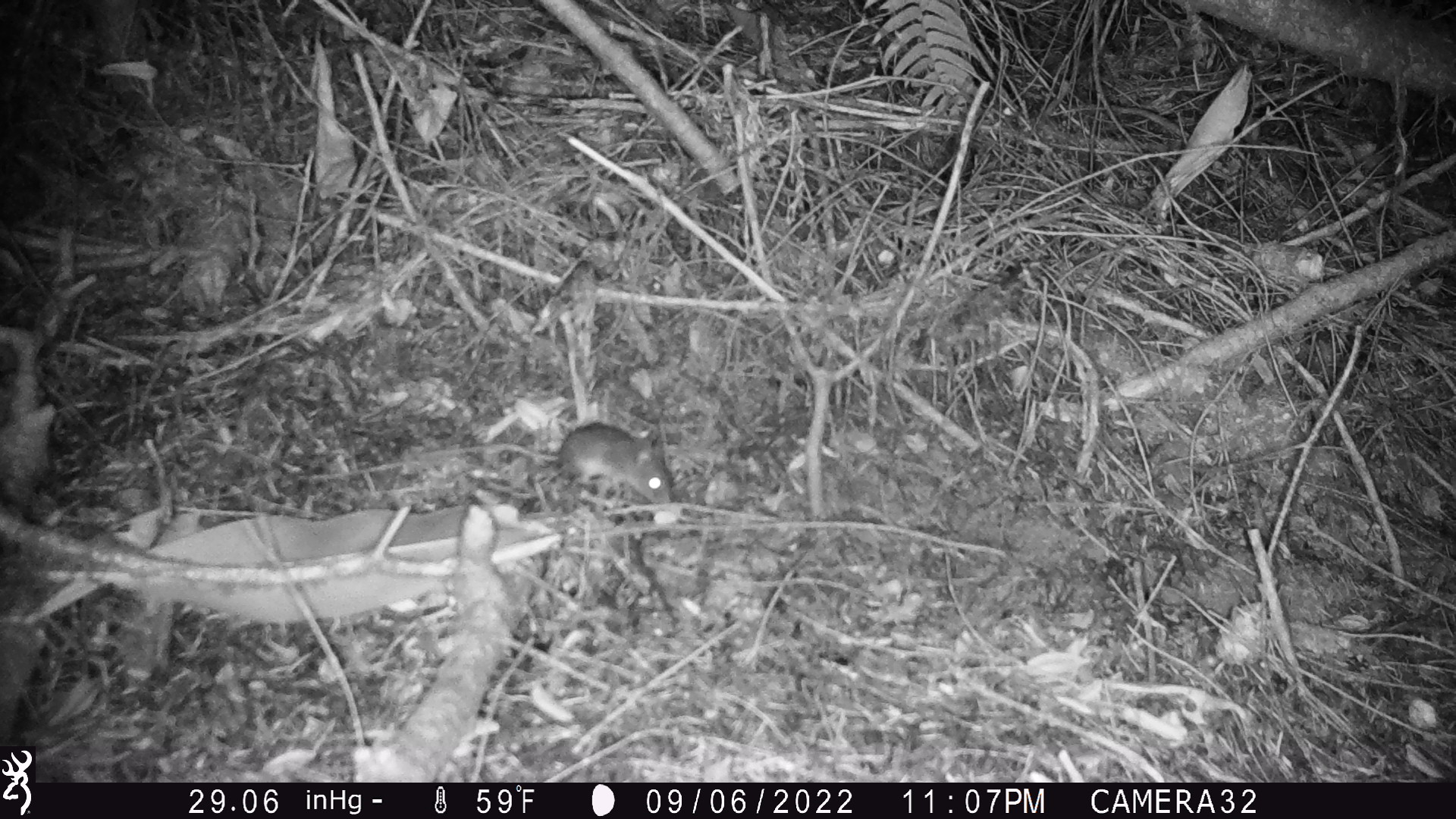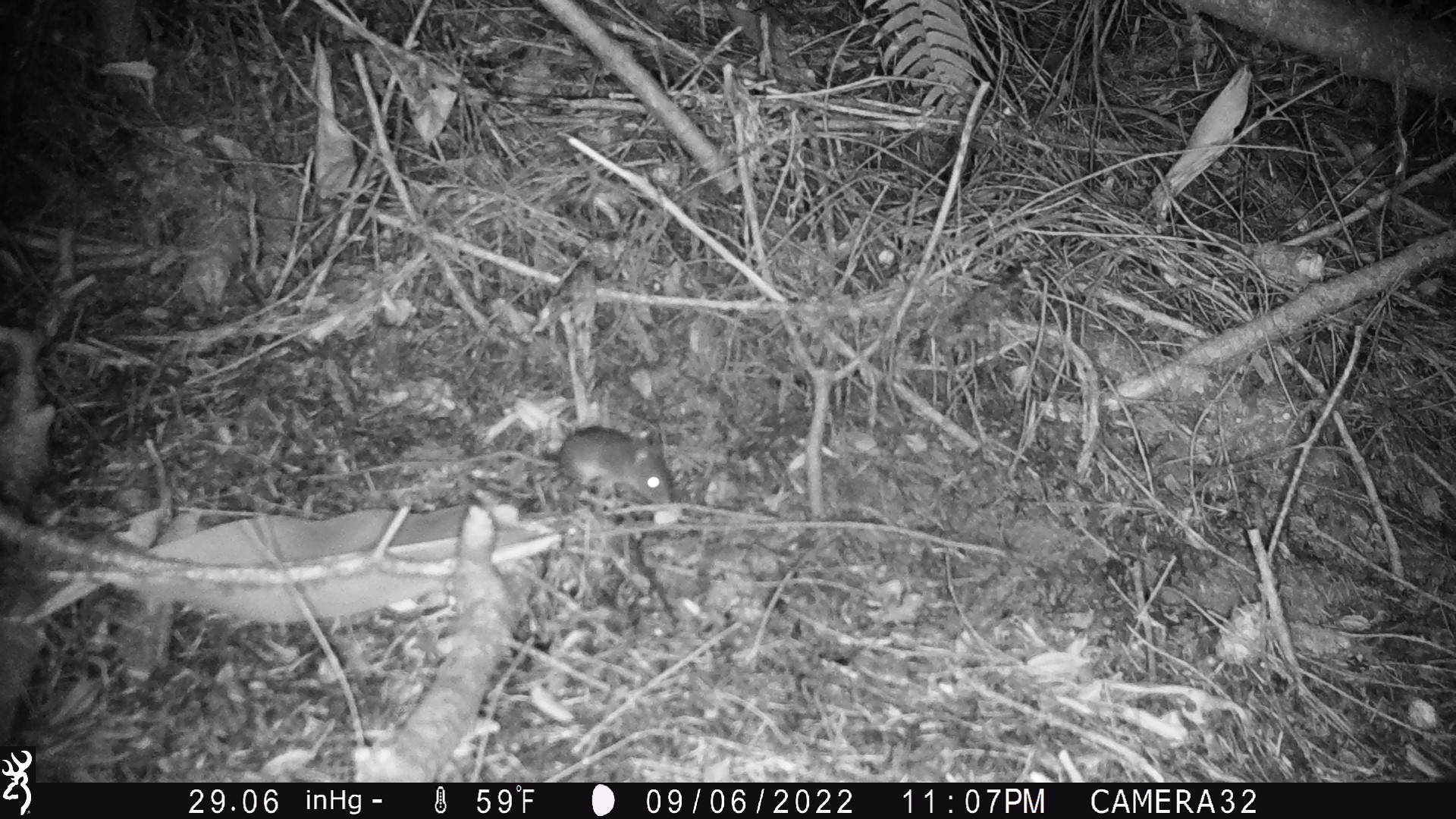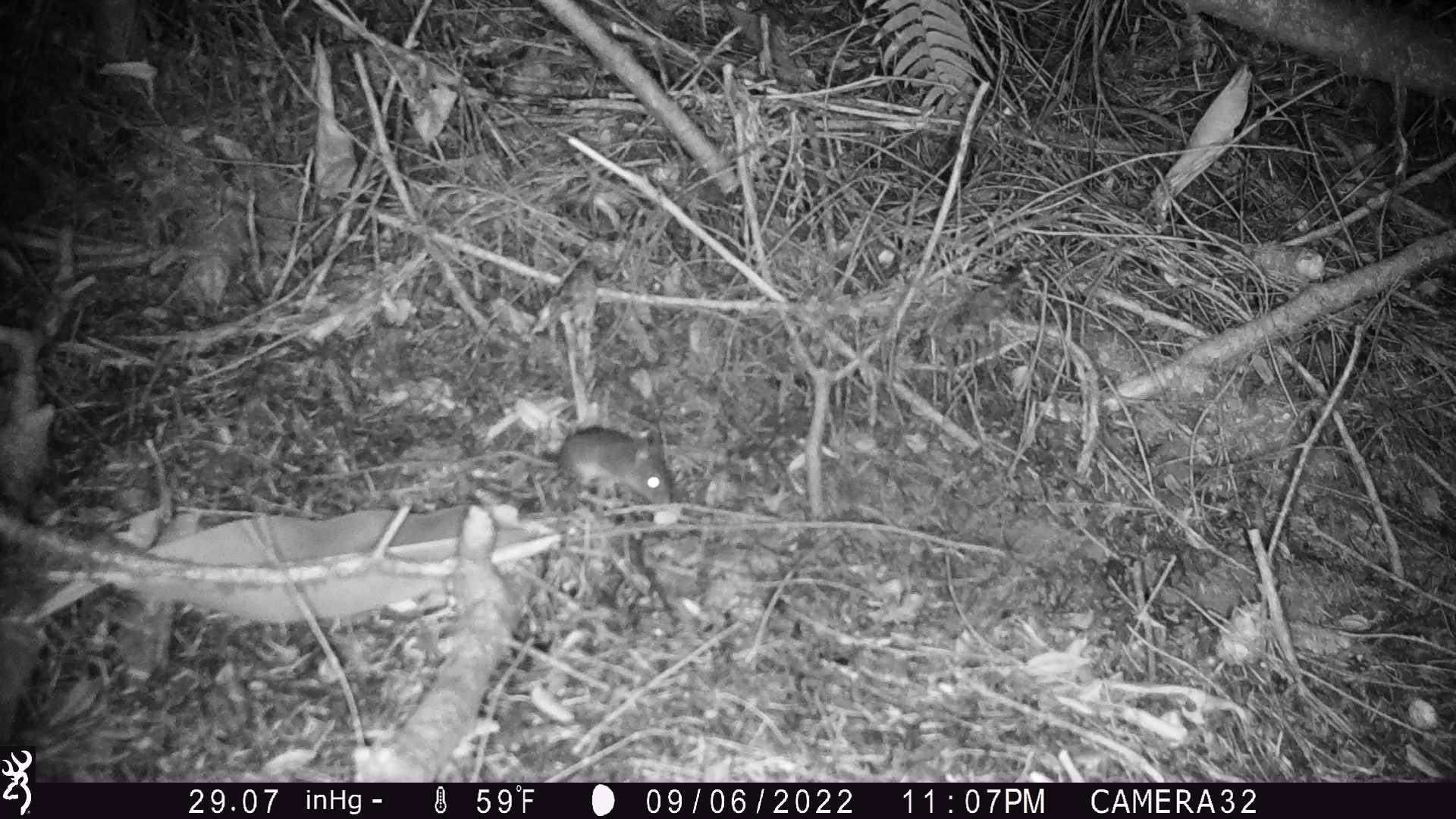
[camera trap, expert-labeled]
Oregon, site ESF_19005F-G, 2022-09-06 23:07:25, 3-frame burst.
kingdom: Animalia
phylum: Chordata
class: Mammalia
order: Rodentia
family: Cricetidae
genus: Neotoma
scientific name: Neotoma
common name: woodrats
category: neotoma species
Neotoma species (woodrats) (Neotoma).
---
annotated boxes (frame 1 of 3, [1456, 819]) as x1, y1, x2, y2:
neotoma species: 406, 423, 685, 520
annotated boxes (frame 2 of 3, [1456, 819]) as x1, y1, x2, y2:
neotoma species: 451, 405, 680, 511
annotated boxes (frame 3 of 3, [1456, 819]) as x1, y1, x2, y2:
neotoma species: 405, 423, 678, 511; 696, 211, 714, 251